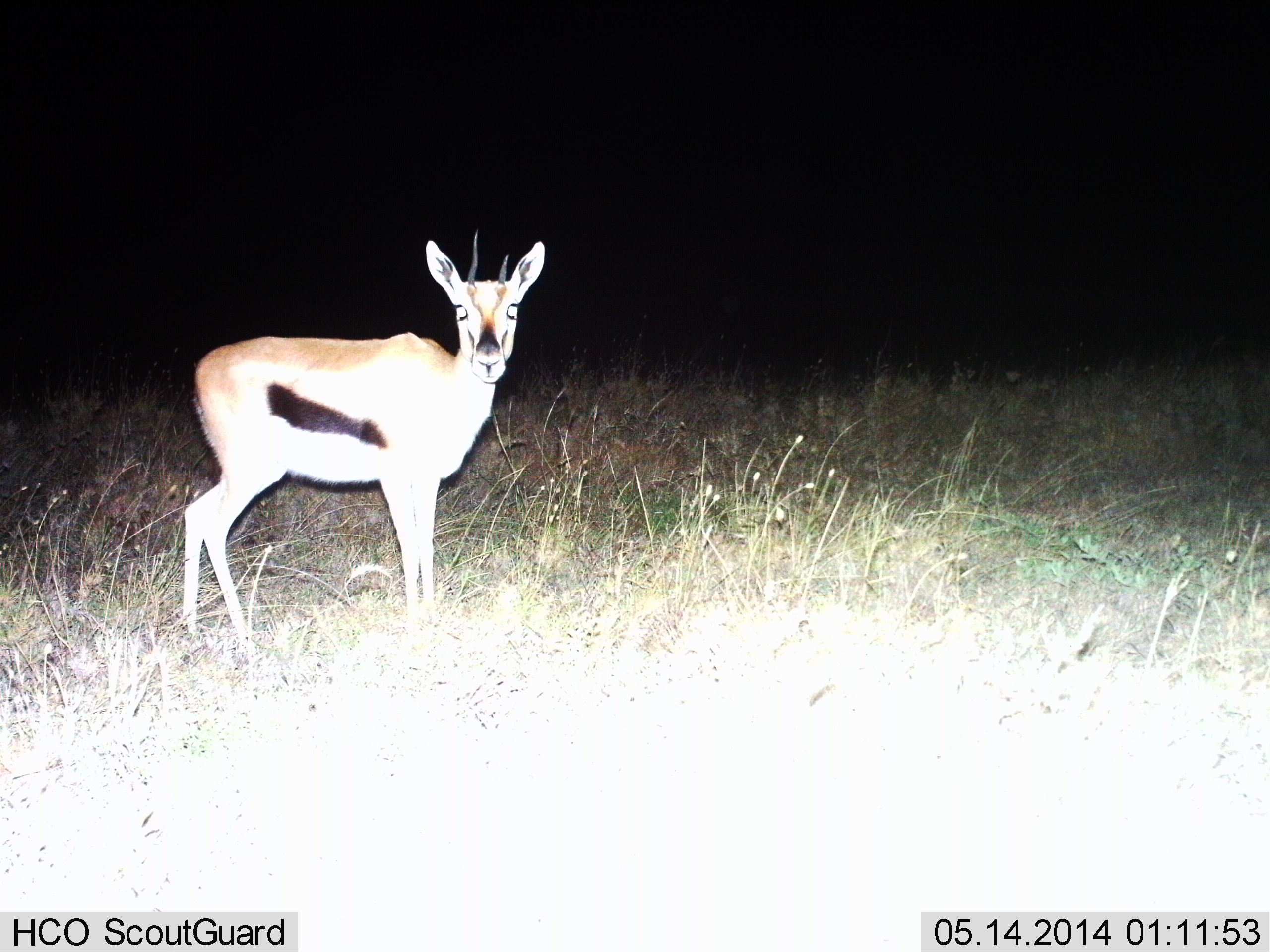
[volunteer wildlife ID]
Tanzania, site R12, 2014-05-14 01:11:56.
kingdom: Animalia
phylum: Chordata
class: Mammalia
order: Artiodactyla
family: Bovidae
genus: Eudorcas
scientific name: Eudorcas thomsonii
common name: thomson's gazelle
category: gazellethomsons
Gazellethomsons (thomson's gazelle) (Eudorcas thomsonii), count 1. Behavior (volunteer vote fractions): standing 90%, resting 0%, moving 0%, interacting 10%. Young present (vote fraction): 10%. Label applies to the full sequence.